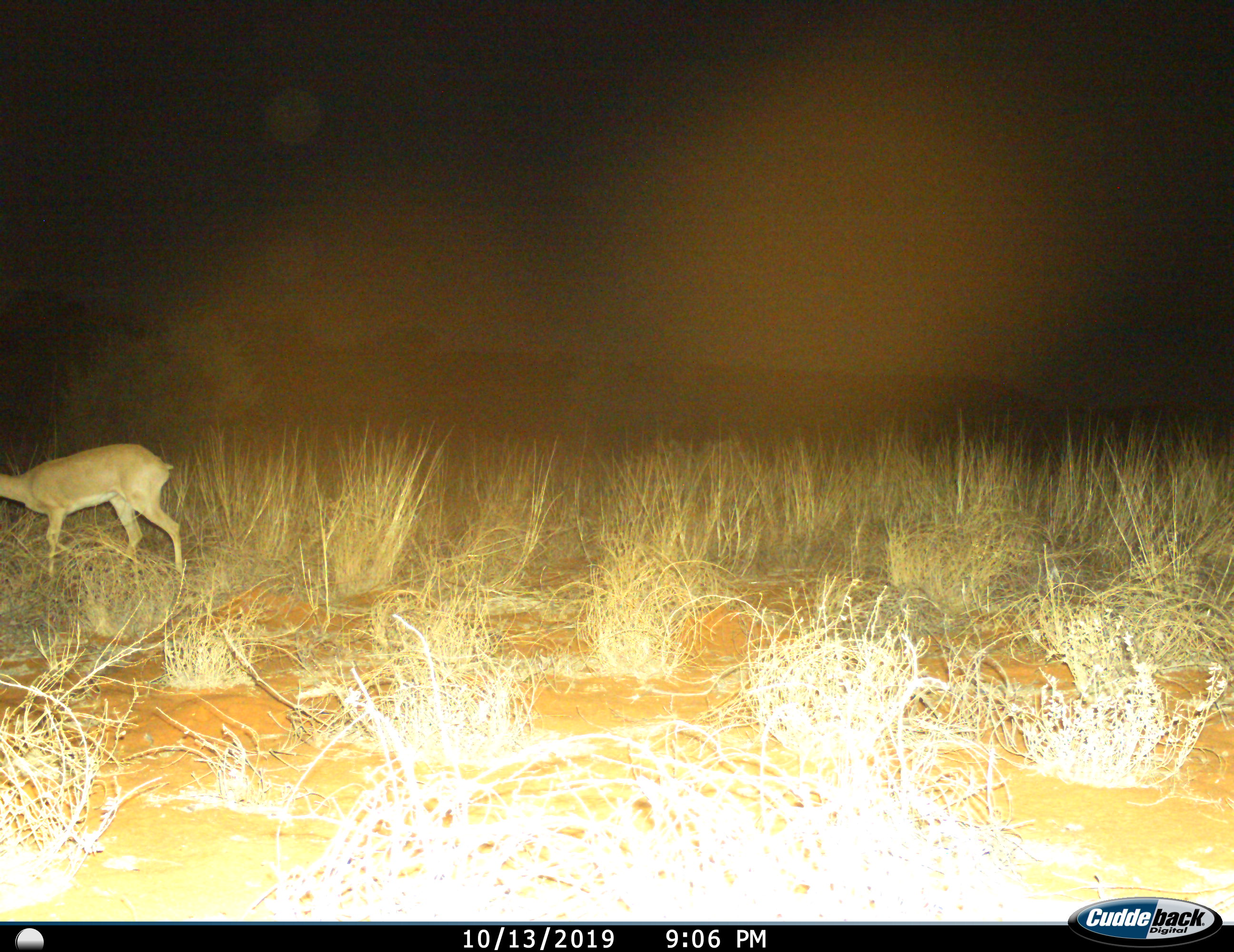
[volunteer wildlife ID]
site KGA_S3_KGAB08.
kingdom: Animalia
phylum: Chordata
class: Mammalia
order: Artiodactyla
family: Bovidae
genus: Raphicerus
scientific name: Raphicerus campestris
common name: steenbok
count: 1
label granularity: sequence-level